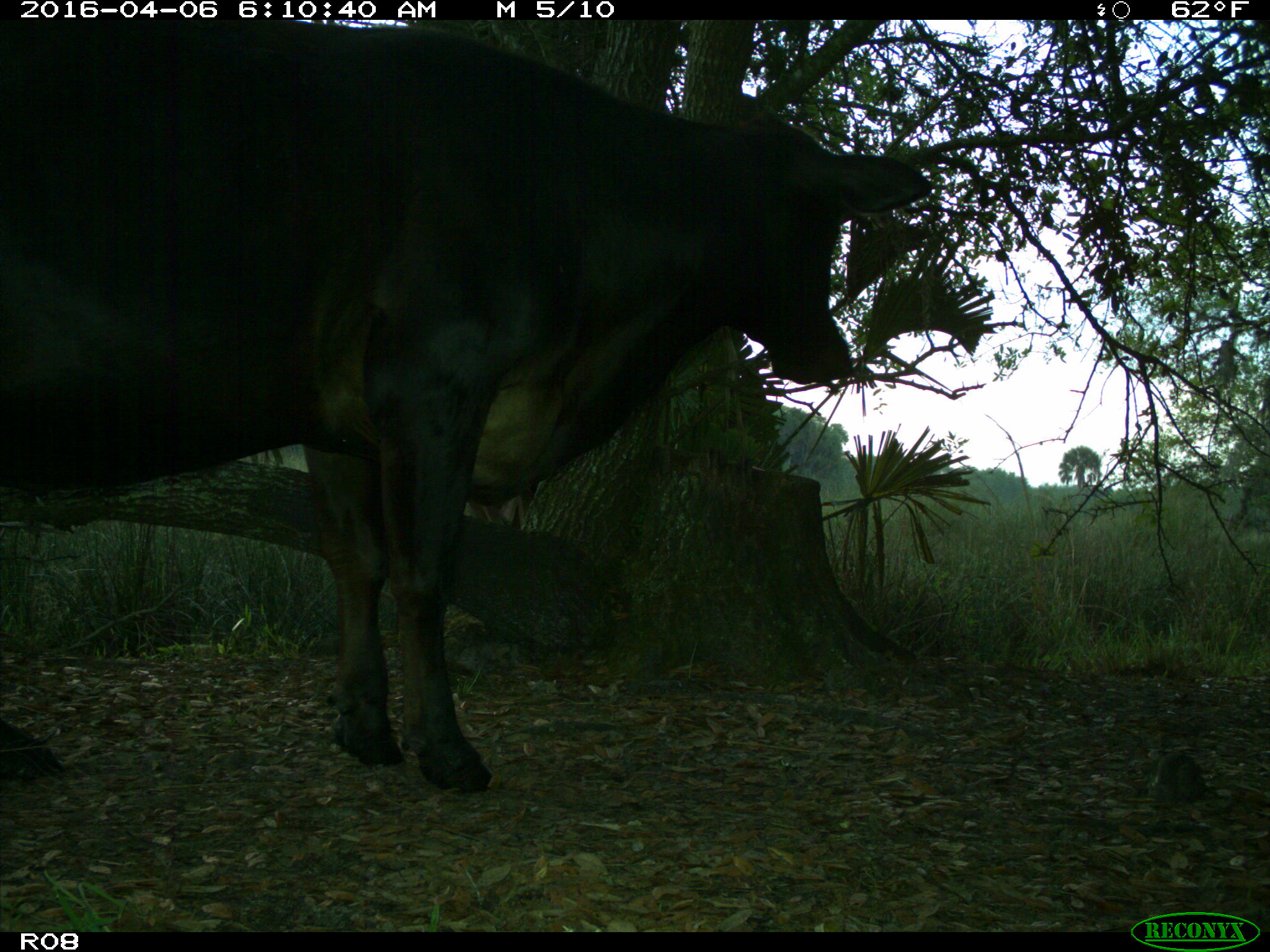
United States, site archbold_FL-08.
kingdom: Animalia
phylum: Chordata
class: Mammalia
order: Artiodactyla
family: Bovidae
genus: Bos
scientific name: Bos taurus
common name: domestic cow